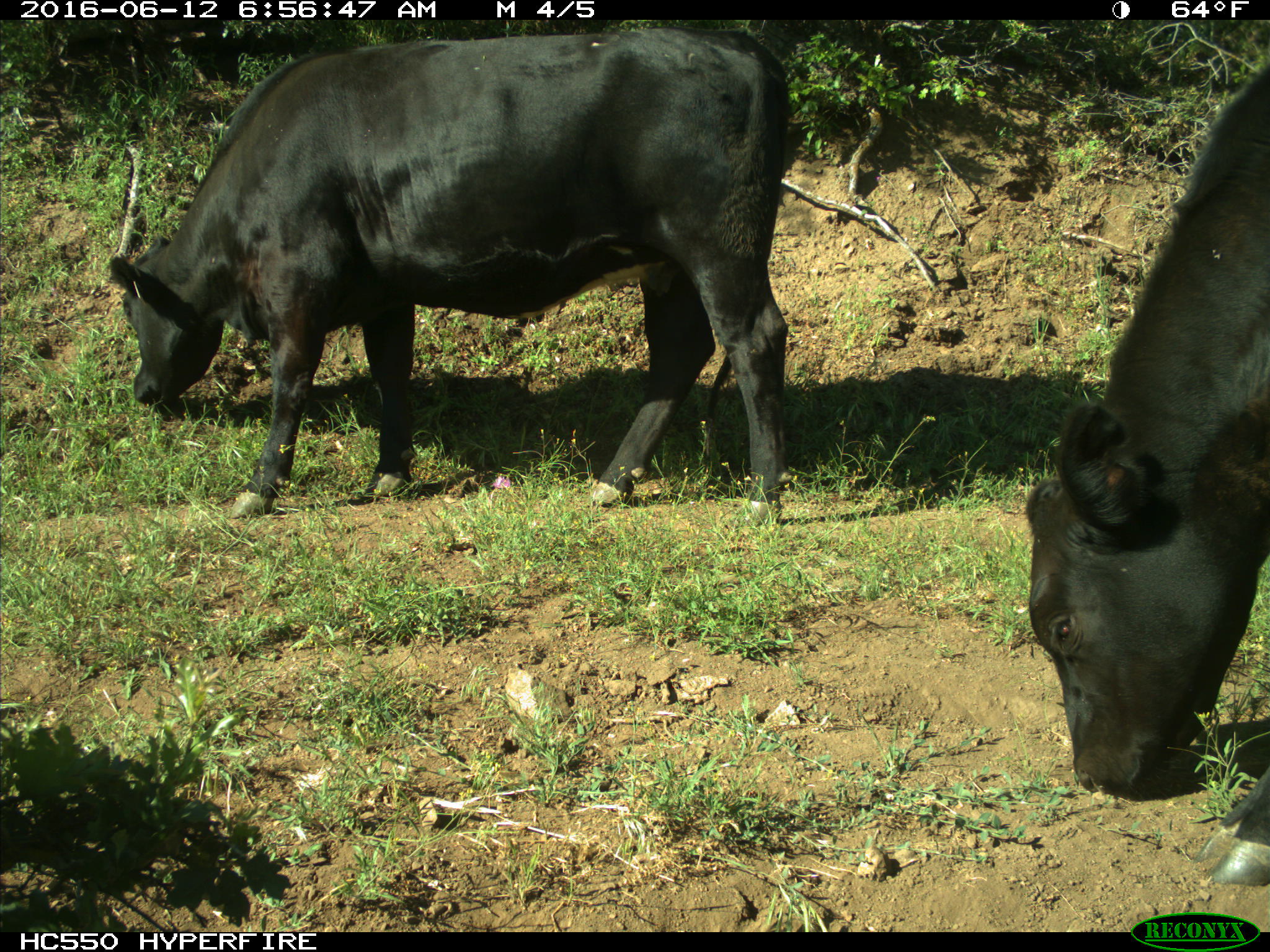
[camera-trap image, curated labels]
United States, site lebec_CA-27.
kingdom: Animalia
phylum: Chordata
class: Mammalia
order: Artiodactyla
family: Bovidae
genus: Bos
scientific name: Bos taurus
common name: domestic cow